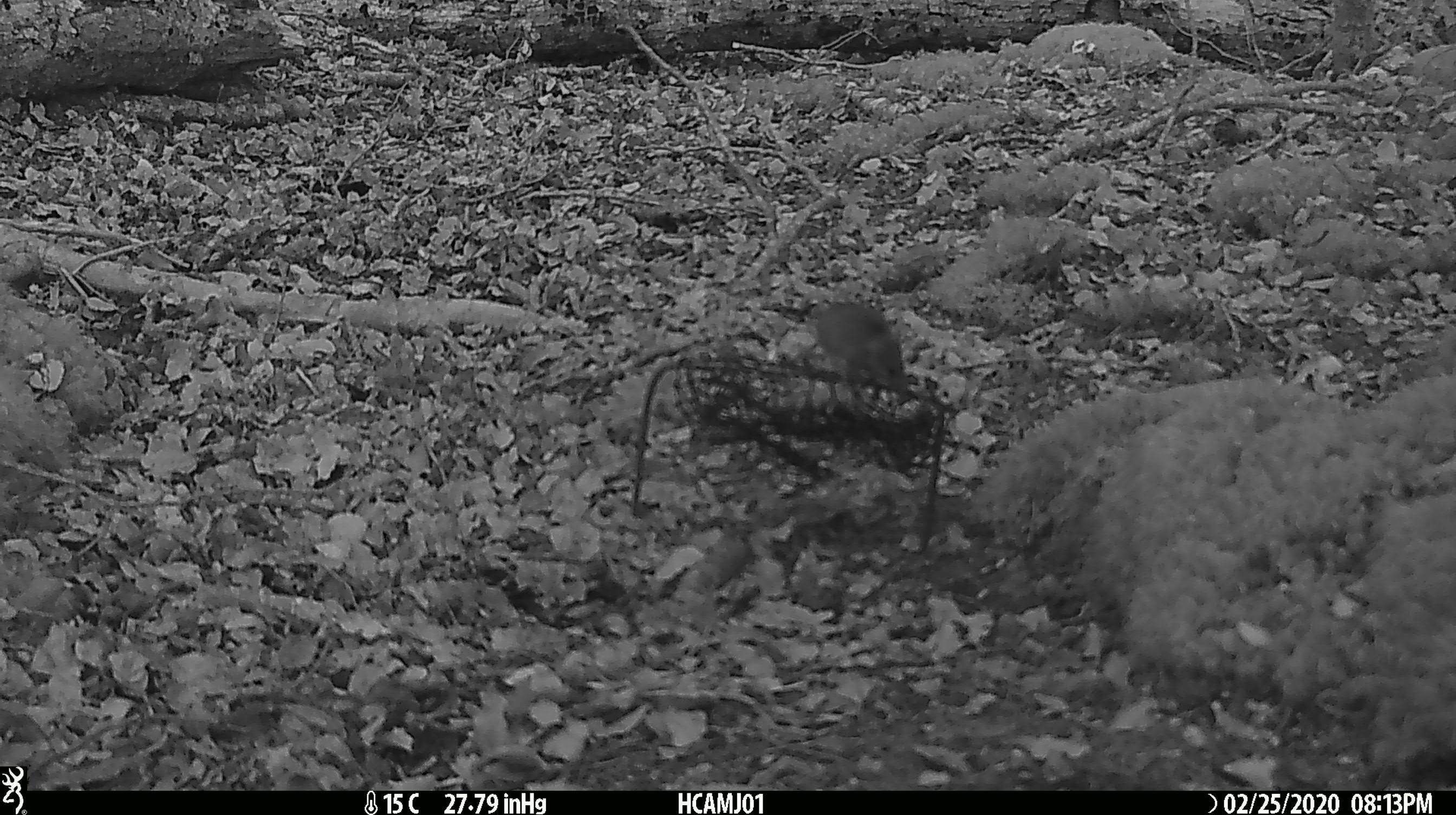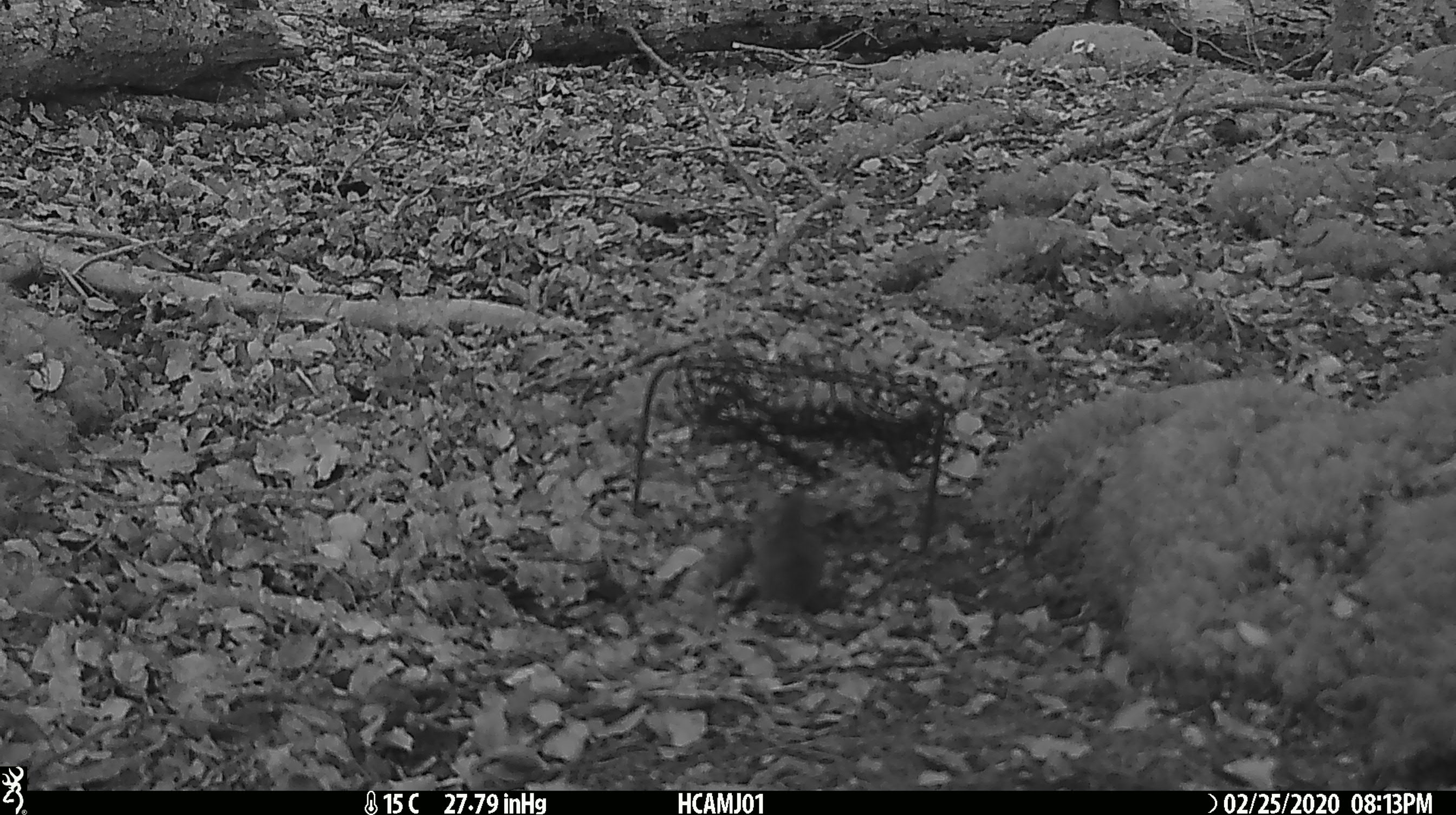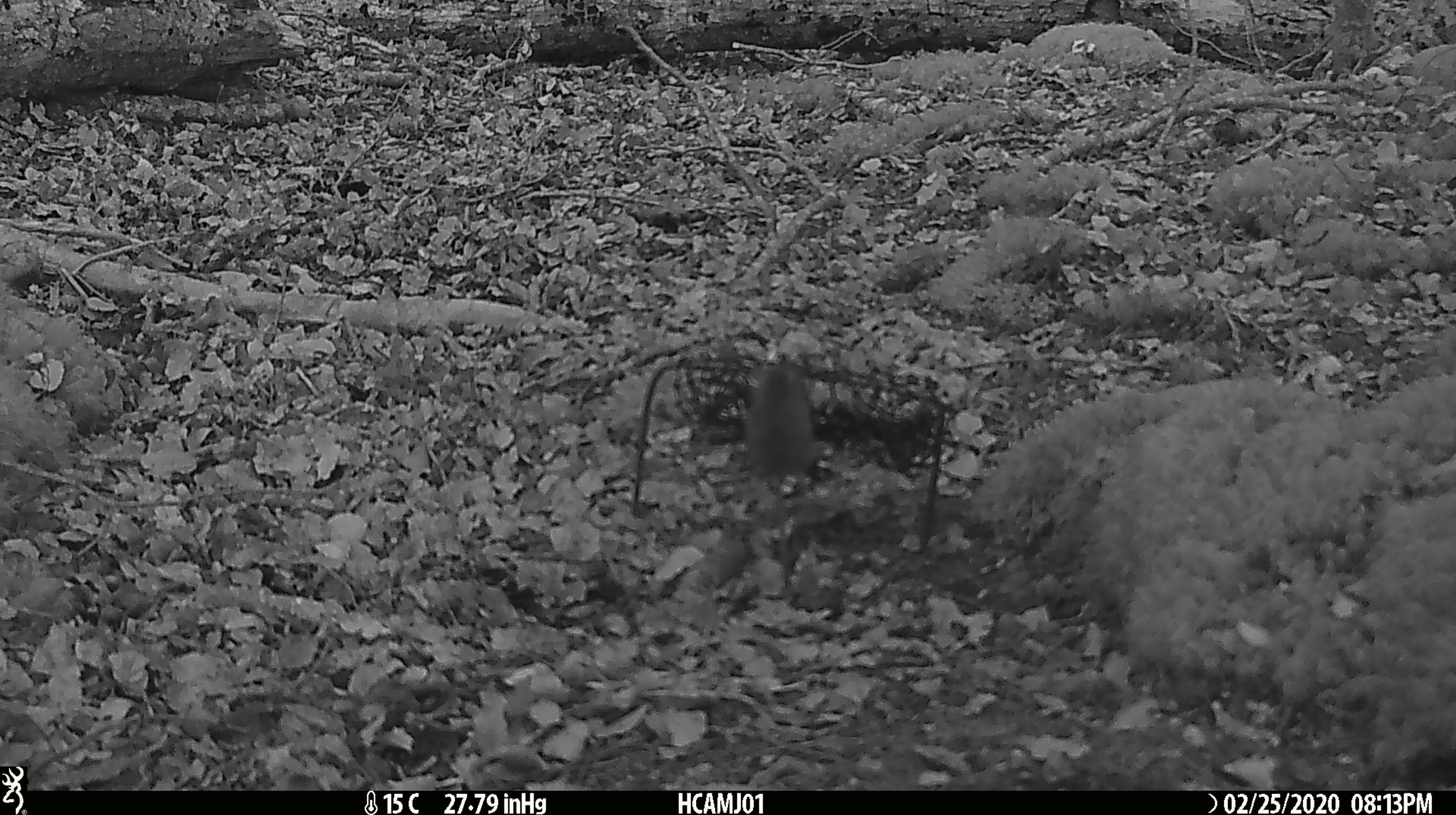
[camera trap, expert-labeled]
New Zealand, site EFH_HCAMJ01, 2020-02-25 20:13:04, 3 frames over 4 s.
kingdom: Animalia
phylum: Chordata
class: Mammalia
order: Rodentia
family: Muridae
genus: Mus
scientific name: Mus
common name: mouse